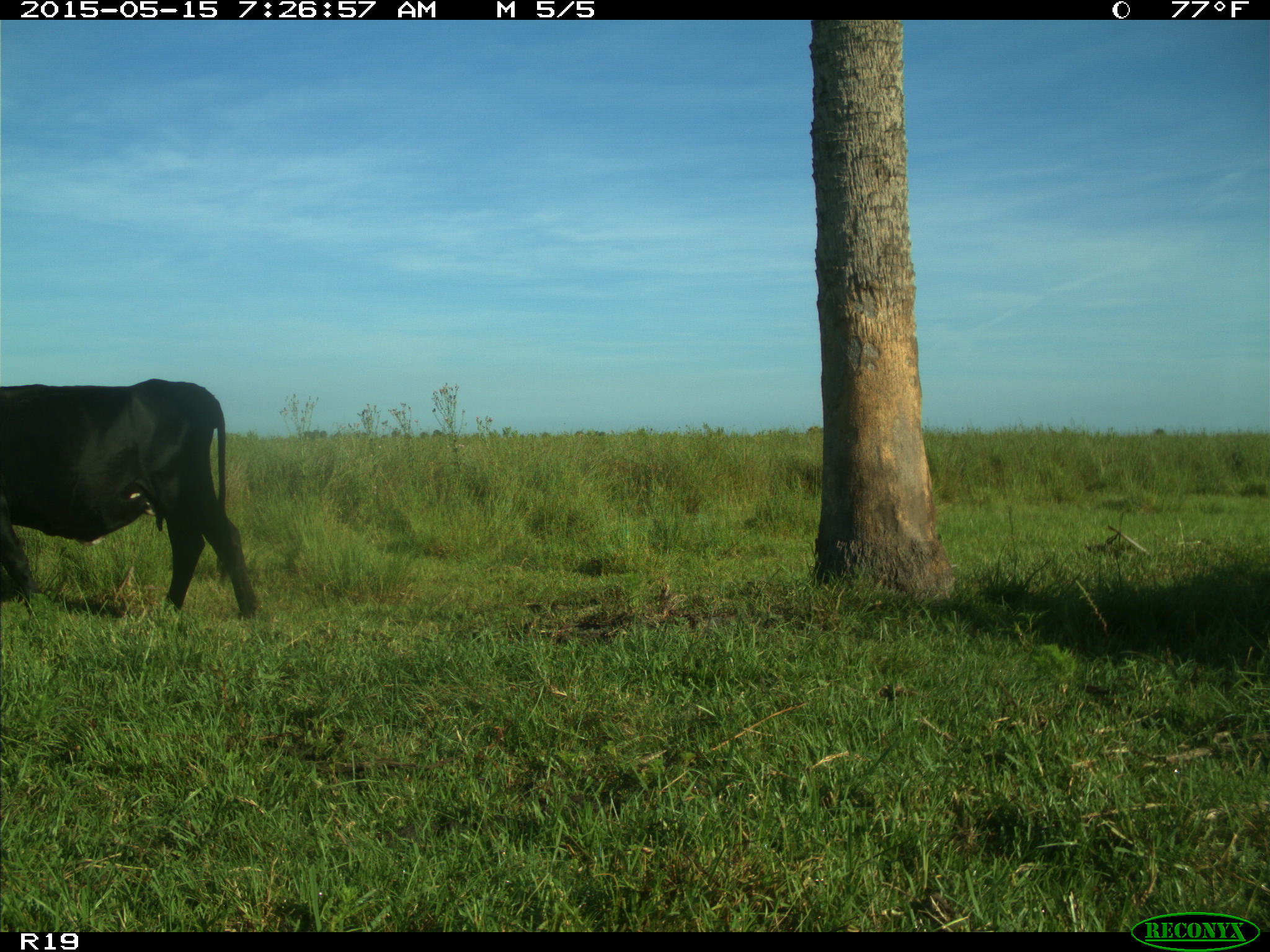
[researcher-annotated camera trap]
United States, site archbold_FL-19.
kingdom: Animalia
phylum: Chordata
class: Mammalia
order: Artiodactyla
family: Bovidae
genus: Bos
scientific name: Bos taurus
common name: domestic cow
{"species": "Bos taurus (domestic cow)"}